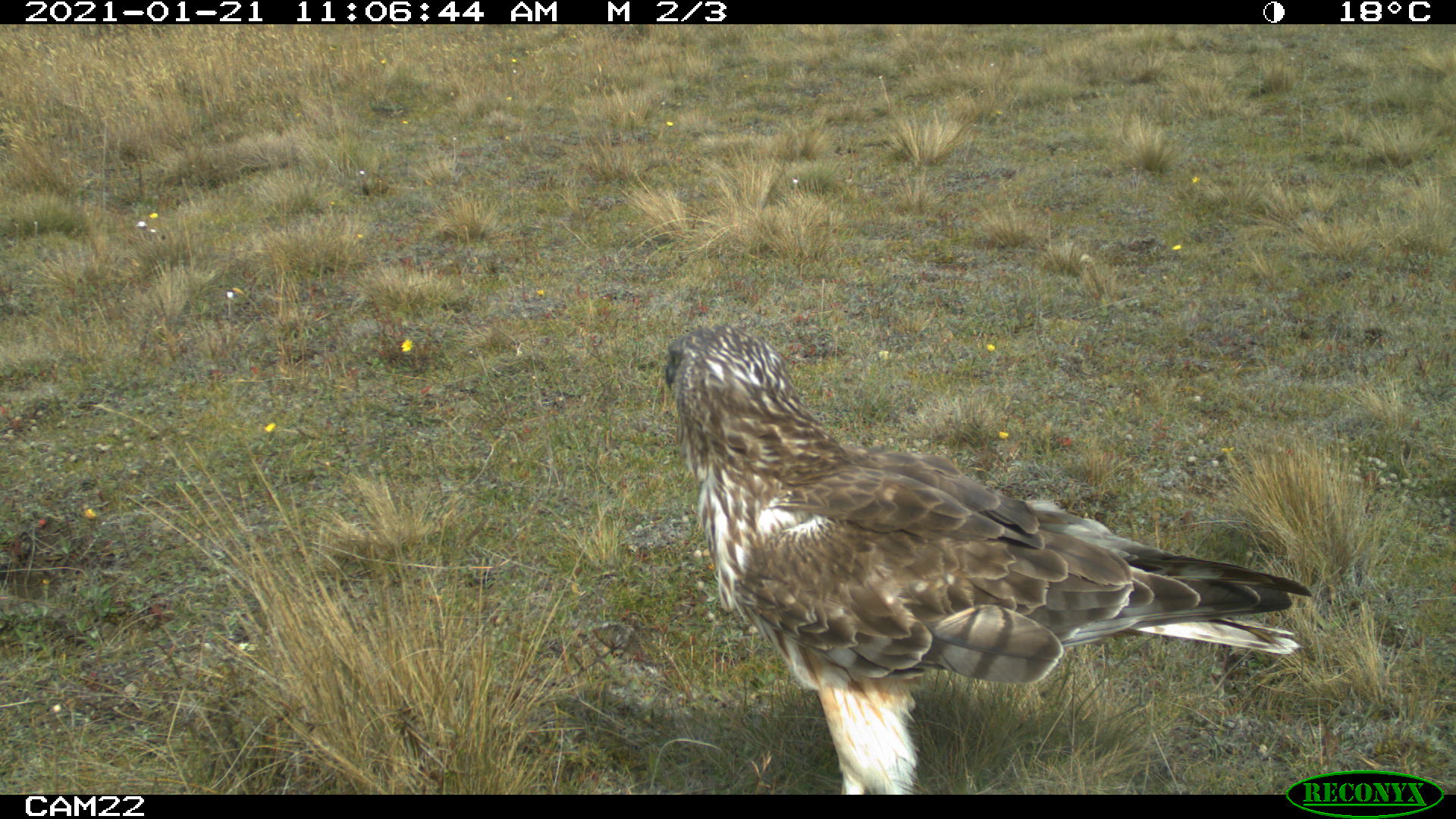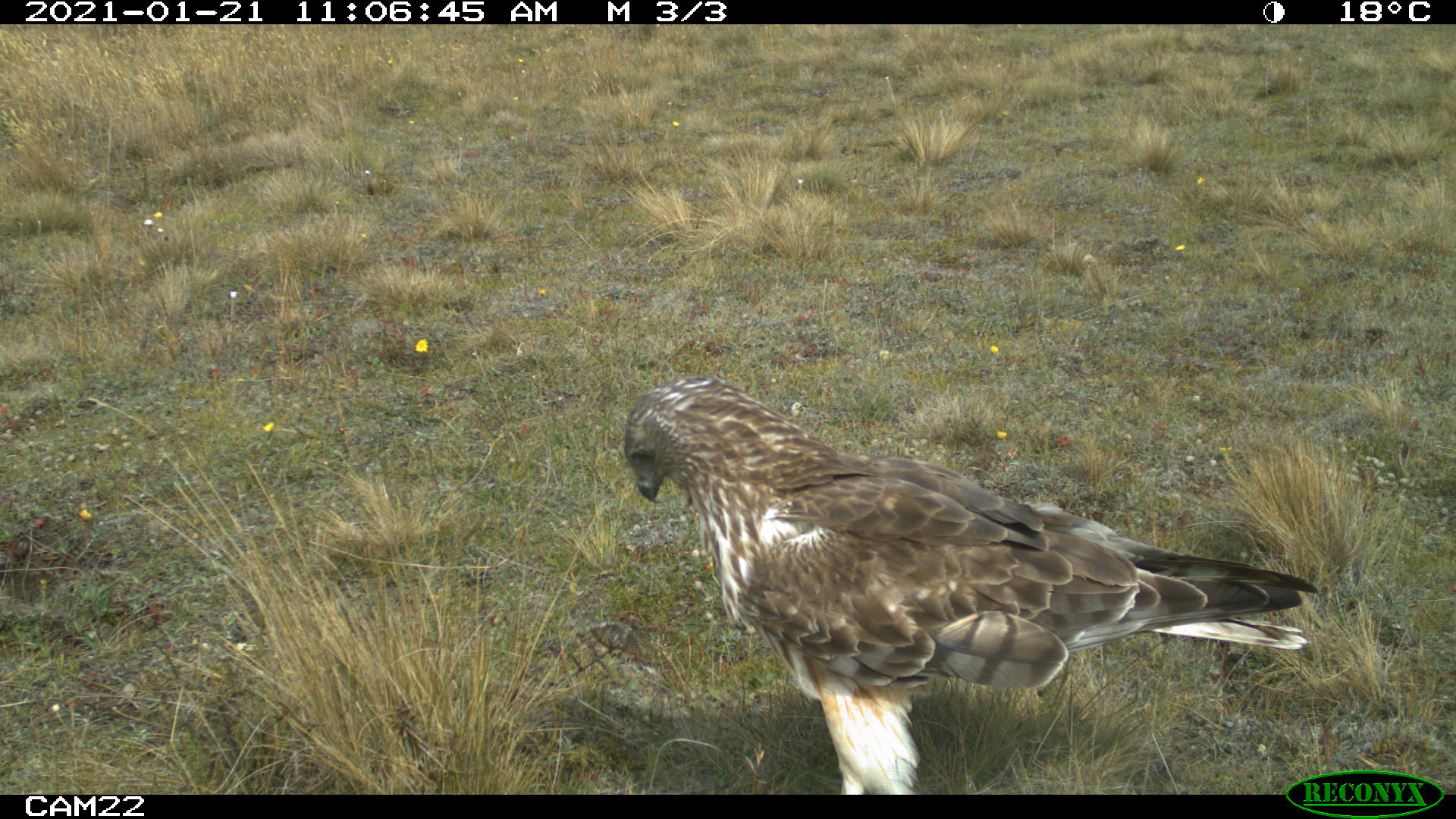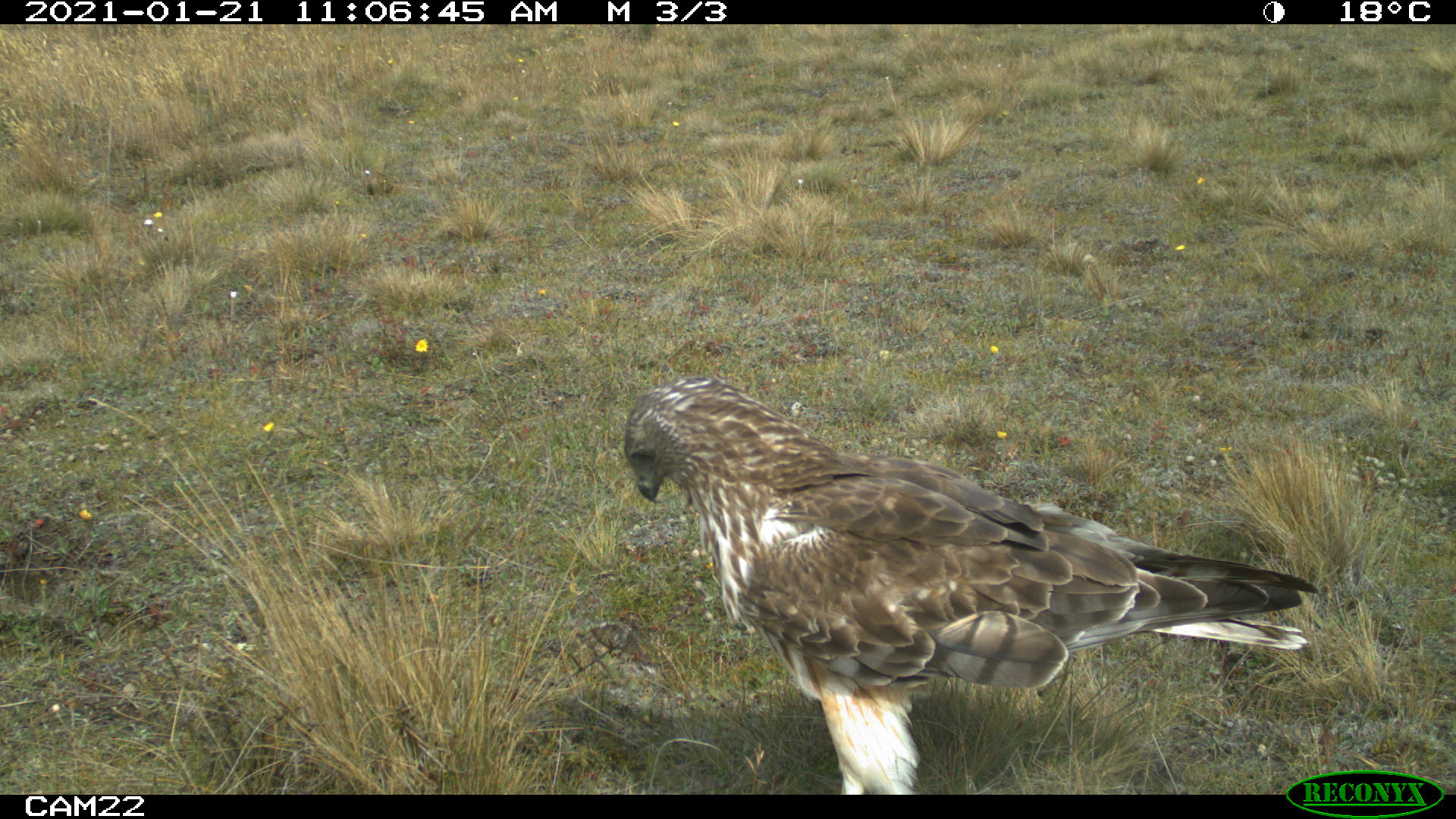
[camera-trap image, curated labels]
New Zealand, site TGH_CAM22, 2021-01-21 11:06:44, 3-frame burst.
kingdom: Animalia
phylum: Chordata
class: Aves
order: Accipitriformes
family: Accipitridae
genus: Circus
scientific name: Circus approximans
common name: swamp harrier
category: harrier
Harrier (swamp harrier) (Circus approximans).